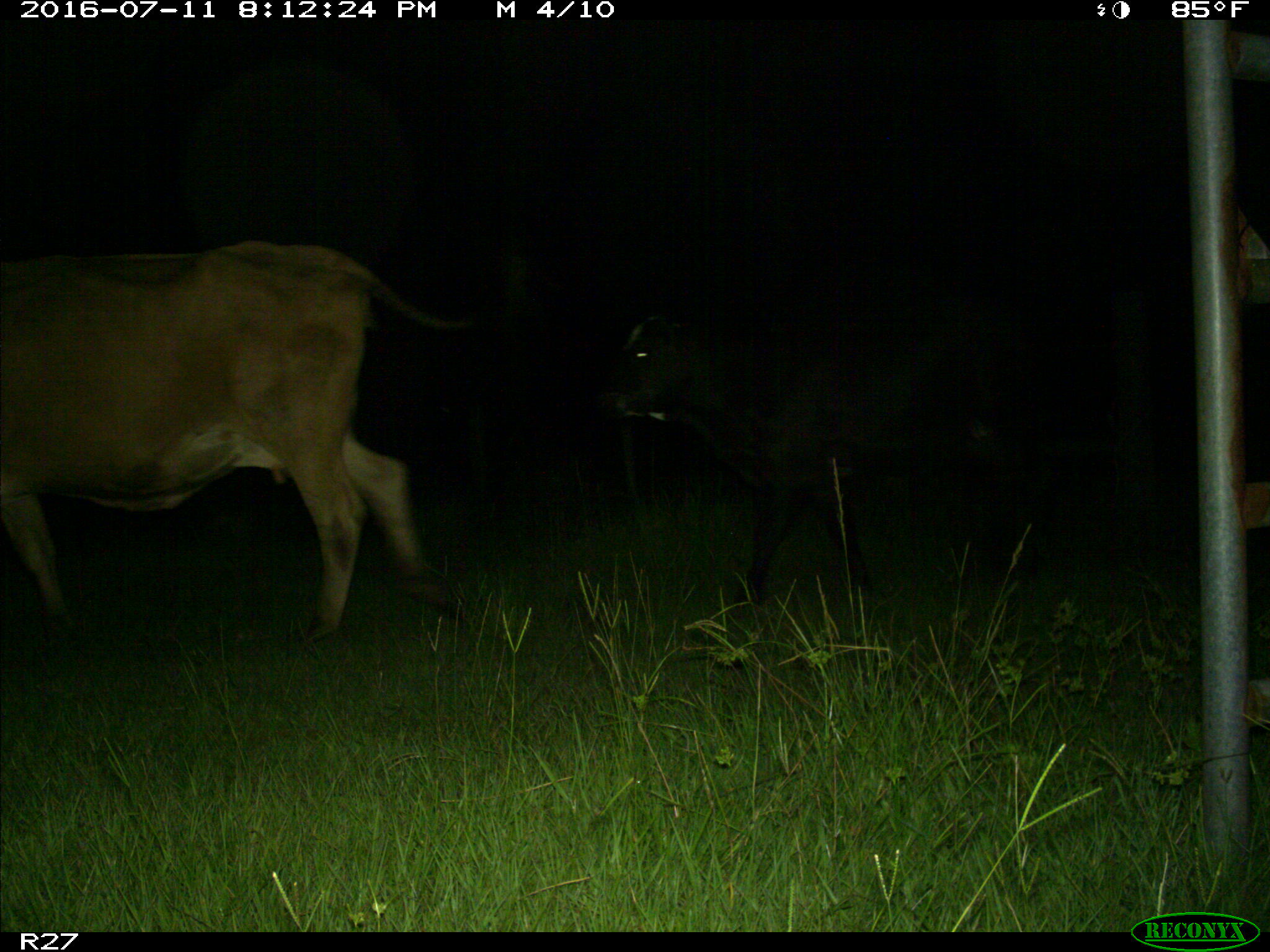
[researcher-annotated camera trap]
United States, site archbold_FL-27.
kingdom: Animalia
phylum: Chordata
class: Mammalia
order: Artiodactyla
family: Bovidae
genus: Bos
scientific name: Bos taurus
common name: domestic cow